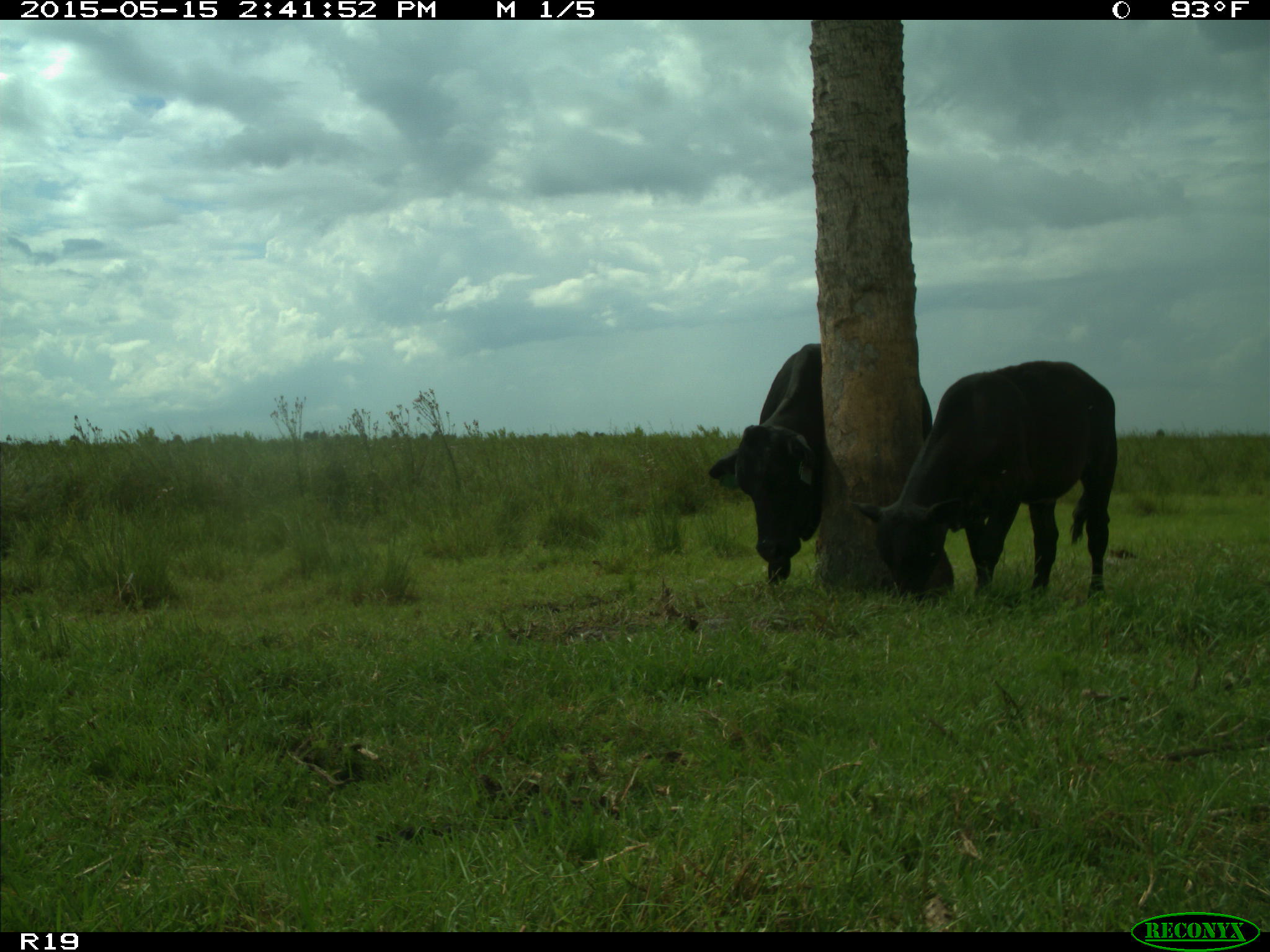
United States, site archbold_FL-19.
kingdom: Animalia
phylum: Chordata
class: Mammalia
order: Artiodactyla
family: Bovidae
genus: Bos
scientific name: Bos taurus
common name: domestic cow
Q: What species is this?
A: Bos taurus (domestic cow).